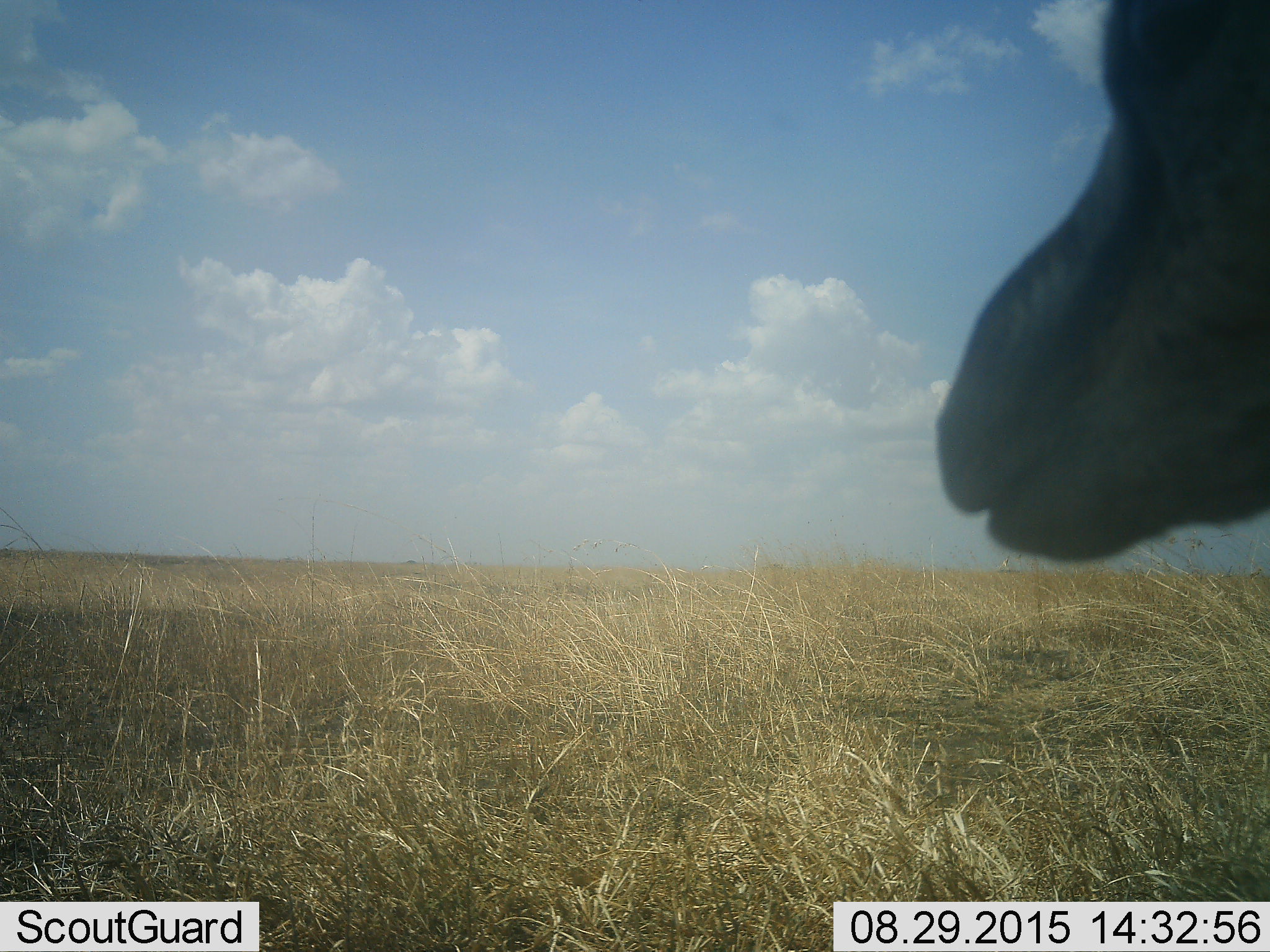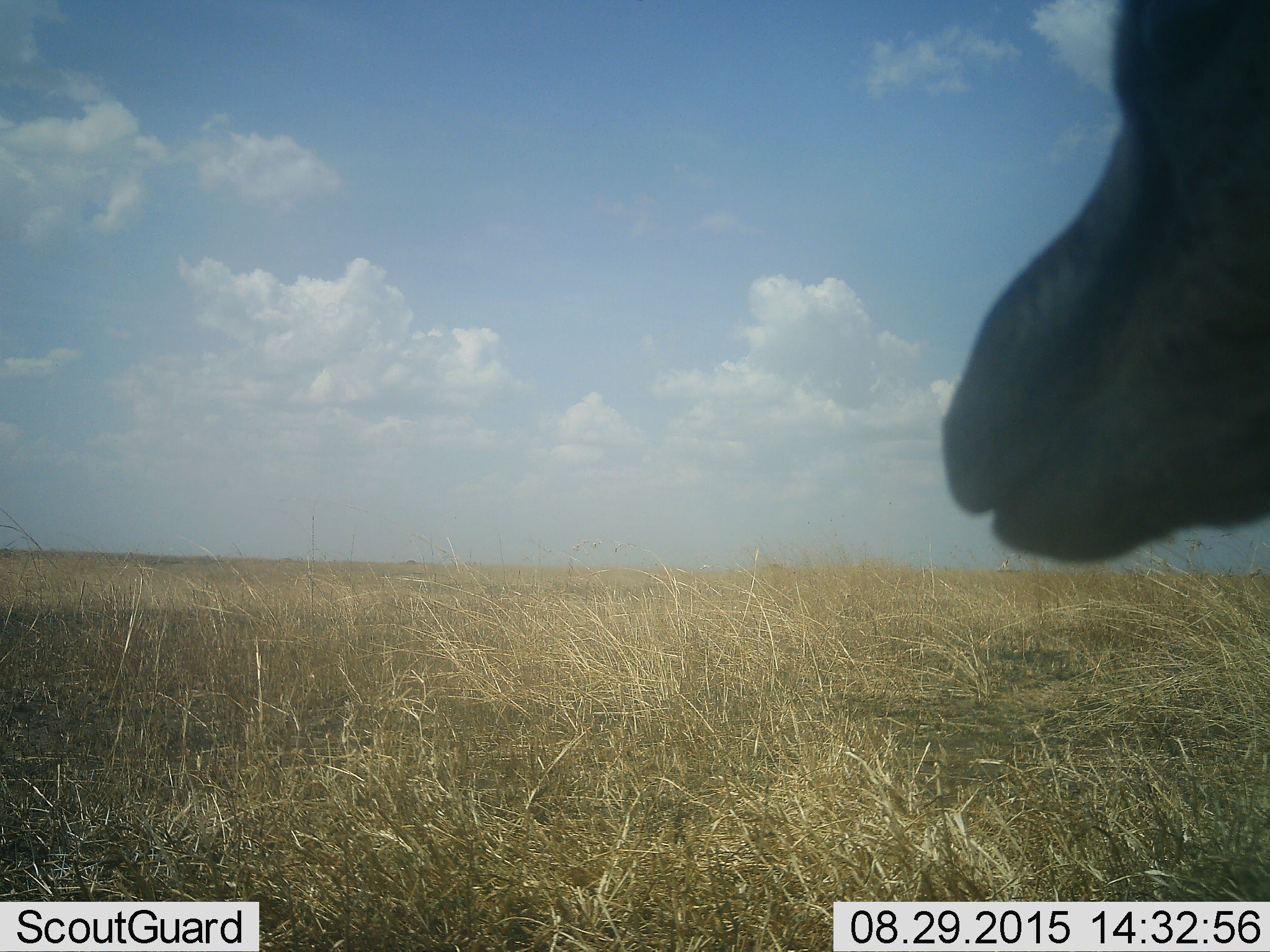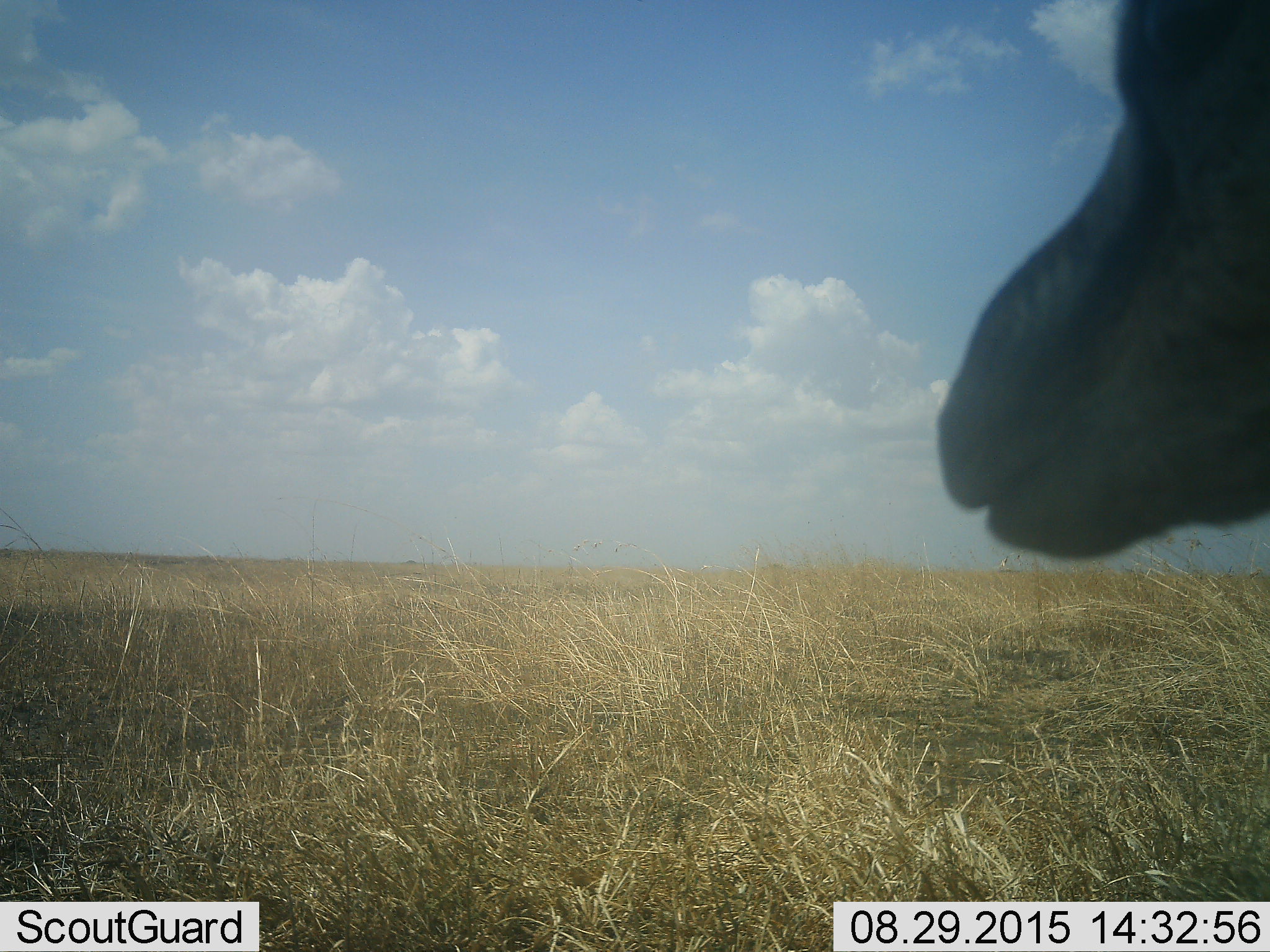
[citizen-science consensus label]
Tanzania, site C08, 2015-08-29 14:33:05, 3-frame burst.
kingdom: Animalia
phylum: Chordata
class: Mammalia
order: Artiodactyla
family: Bovidae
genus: Eudorcas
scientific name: Eudorcas thomsonii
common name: thomson's gazelle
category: gazellethomsons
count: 1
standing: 91%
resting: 9%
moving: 0%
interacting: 0%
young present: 0%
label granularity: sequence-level